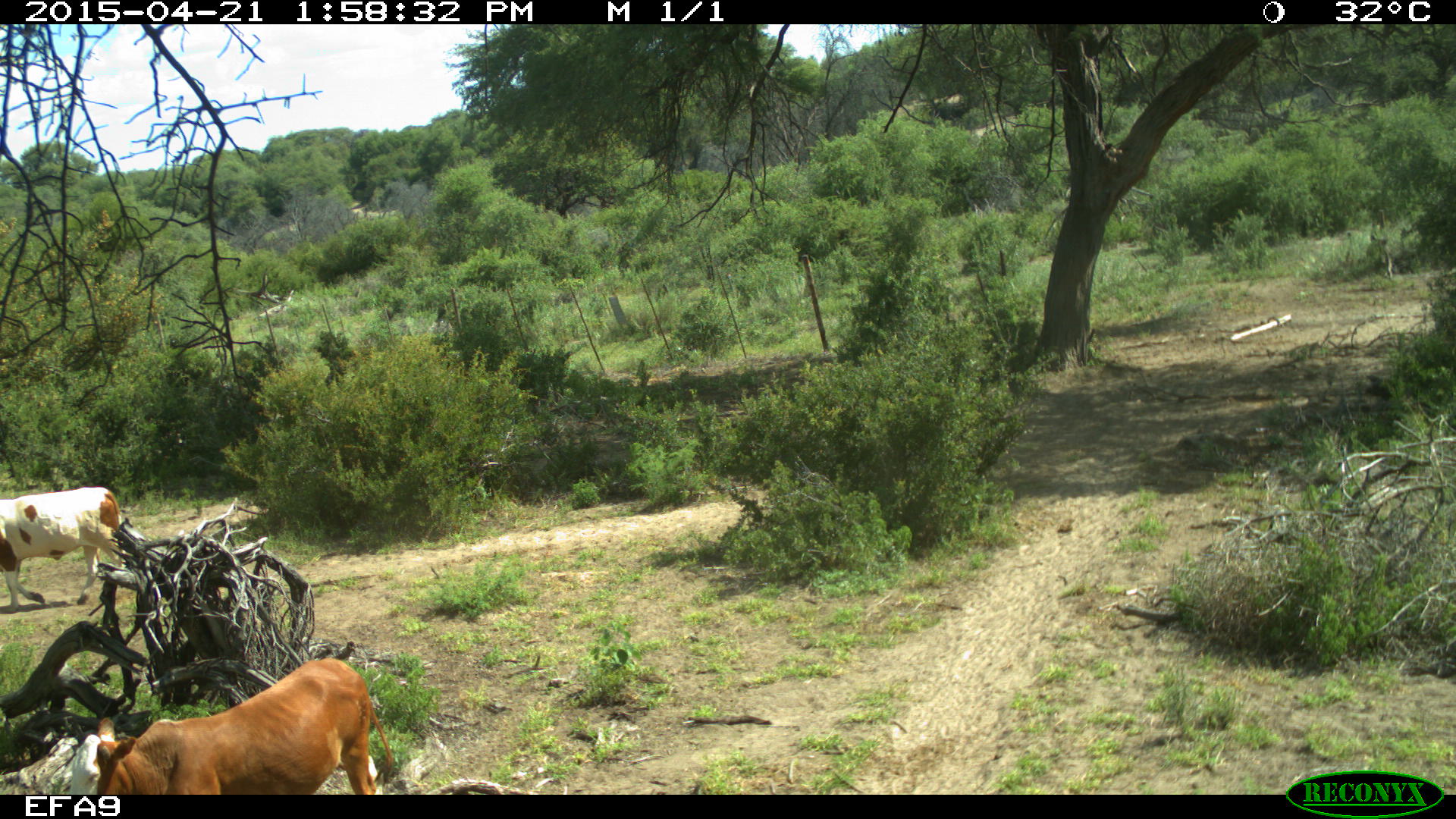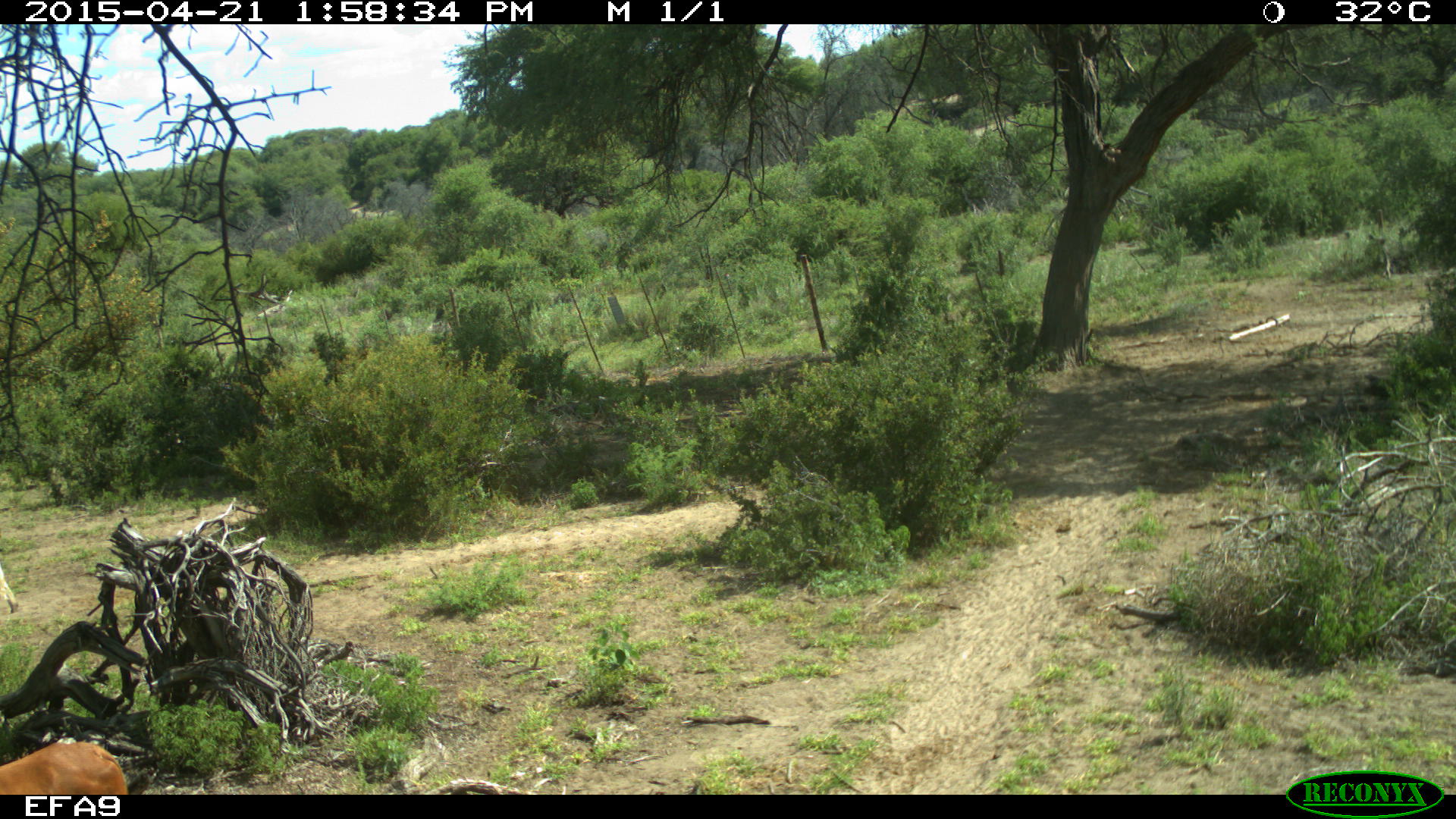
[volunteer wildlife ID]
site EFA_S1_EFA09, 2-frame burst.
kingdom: Animalia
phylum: Chordata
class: Mammalia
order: Artiodactyla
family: Bovidae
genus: Bos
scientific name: Bos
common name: cattle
Cattle (Bos), count 2. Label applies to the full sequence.